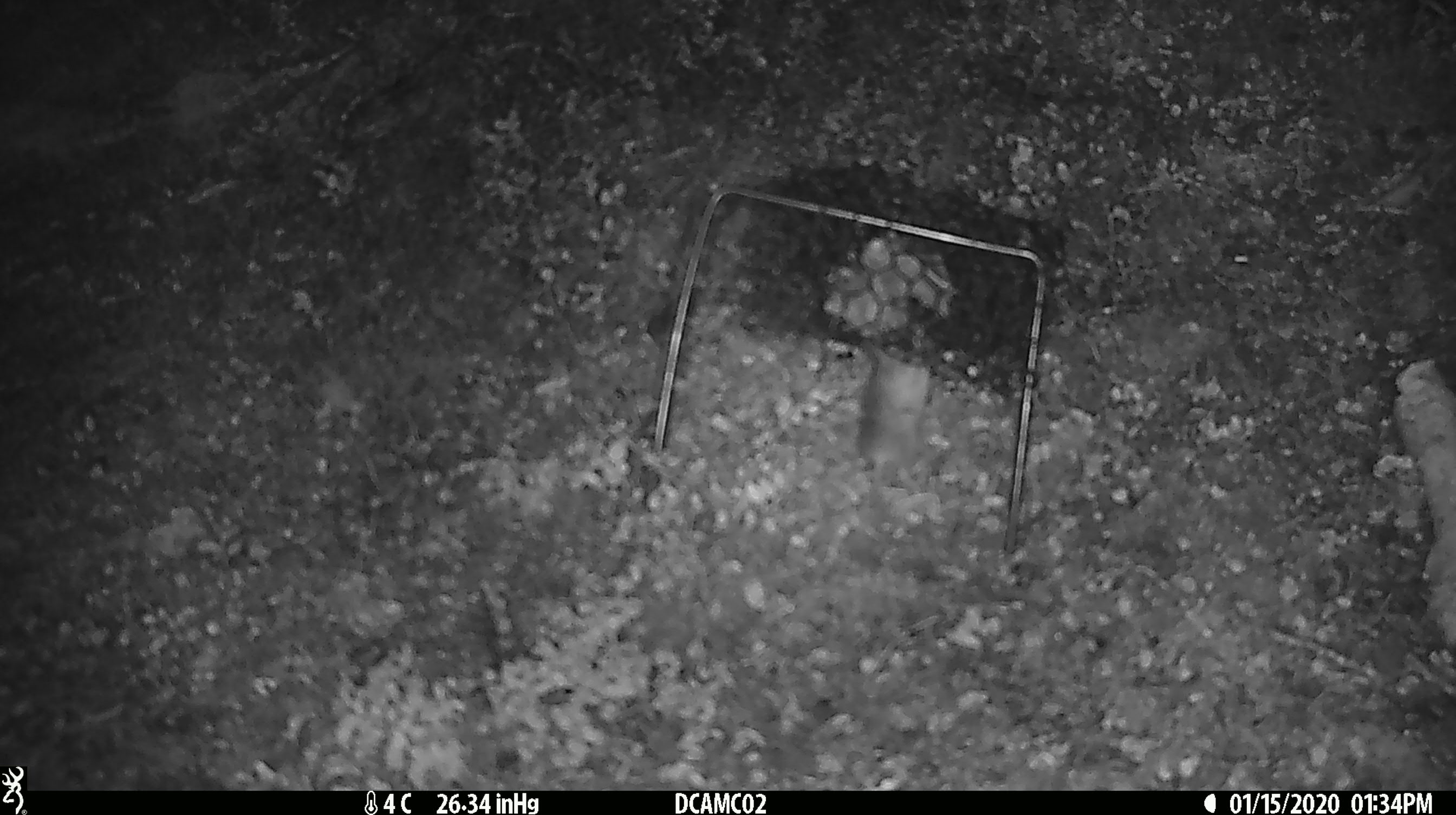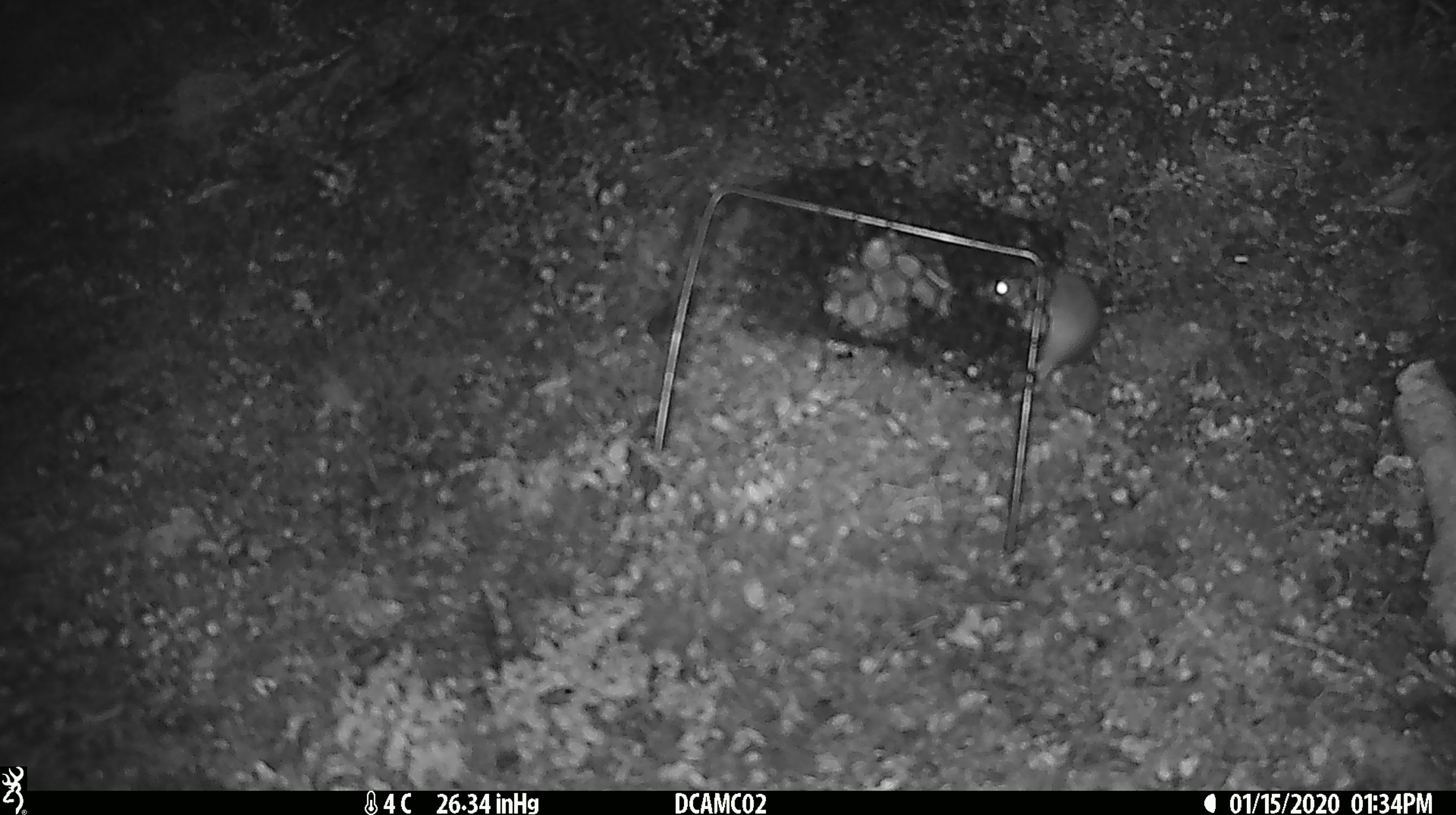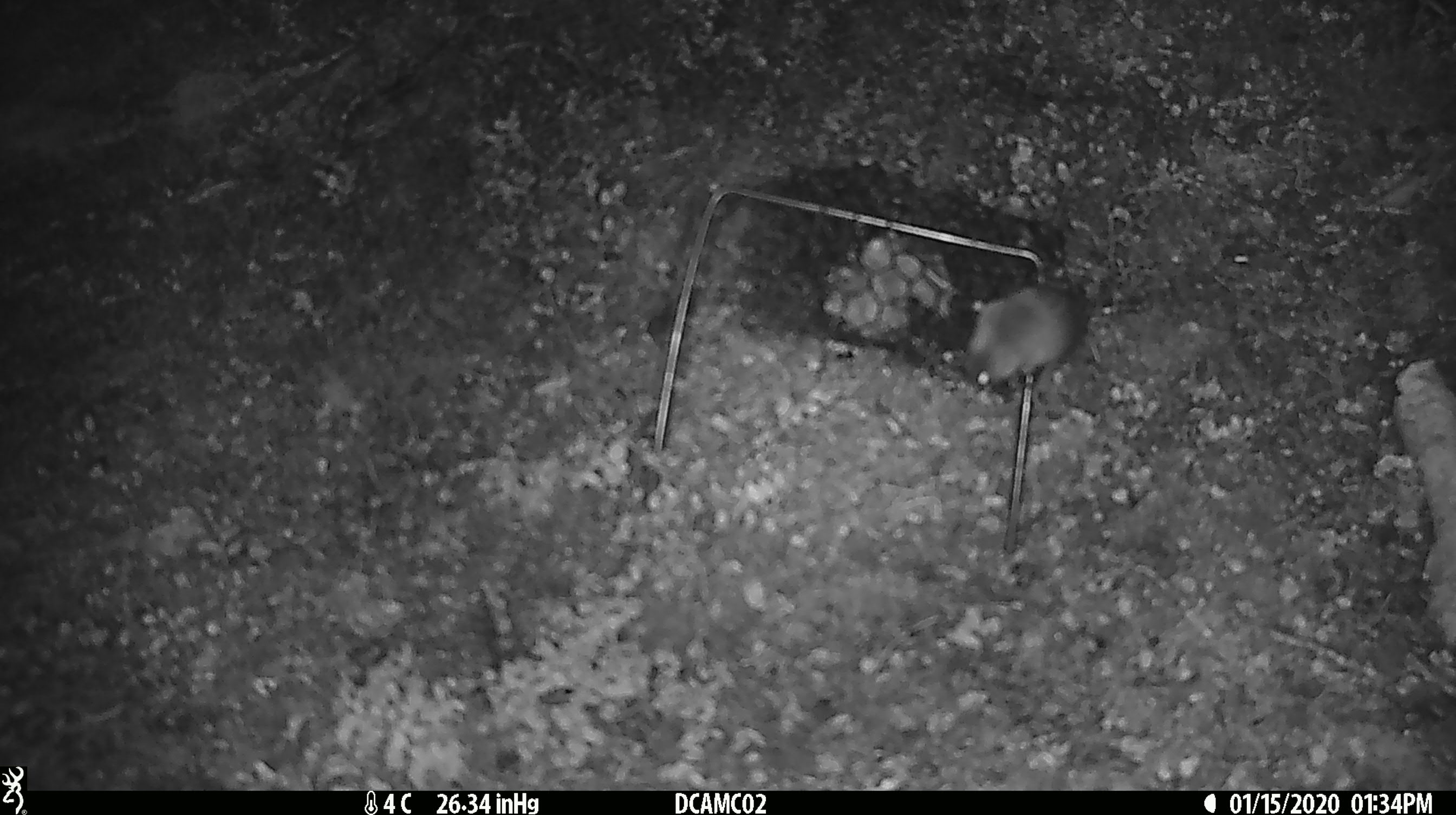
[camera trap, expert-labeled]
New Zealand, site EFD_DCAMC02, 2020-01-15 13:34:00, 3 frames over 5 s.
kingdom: Animalia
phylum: Chordata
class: Mammalia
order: Rodentia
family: Muridae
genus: Mus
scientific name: Mus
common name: mouse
Mouse (Mus).